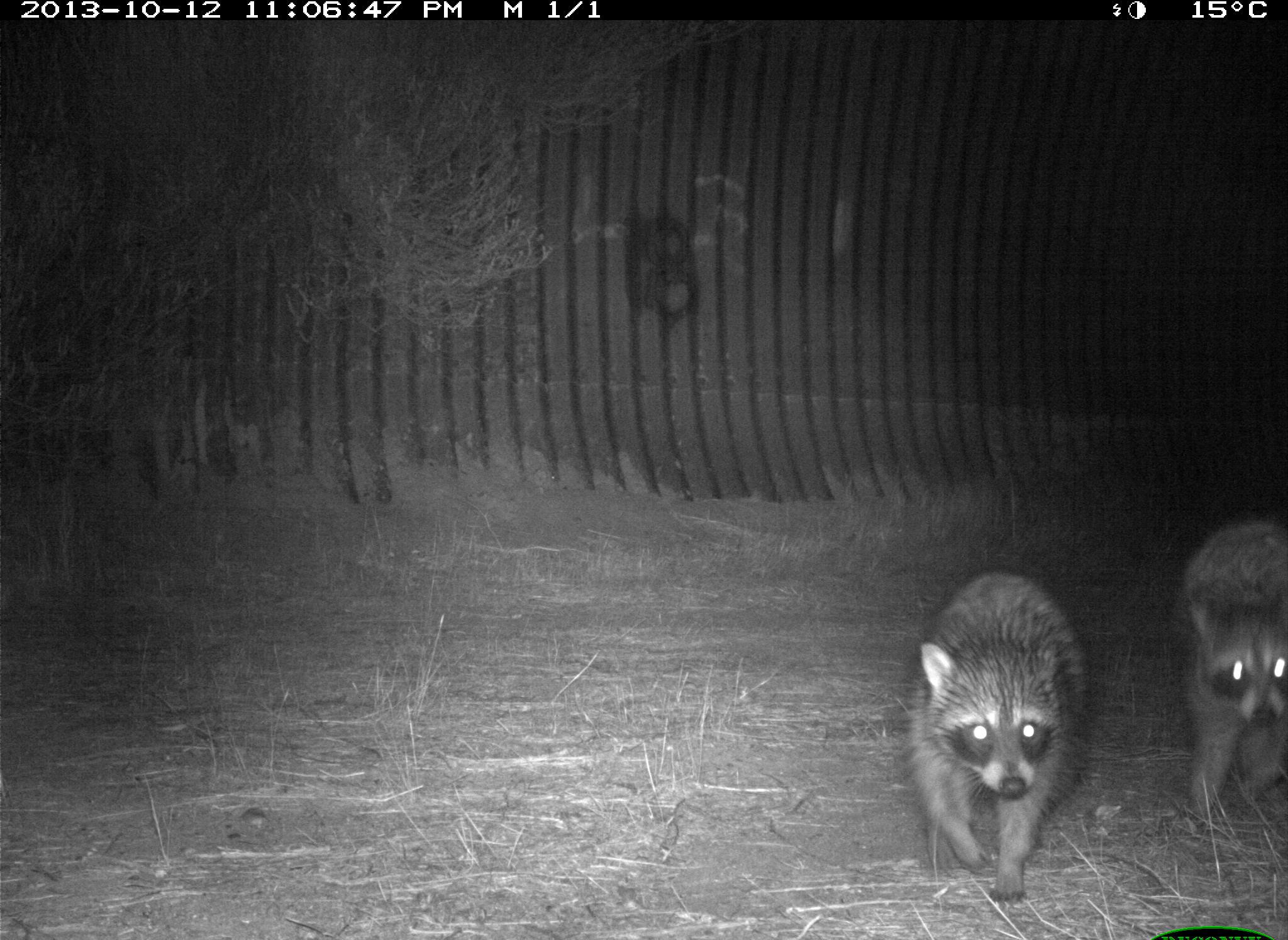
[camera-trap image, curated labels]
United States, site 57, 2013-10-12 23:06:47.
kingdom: Animalia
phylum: Chordata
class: Mammalia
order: Carnivora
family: Procyonidae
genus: Procyon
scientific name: Procyon lotor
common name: raccoon